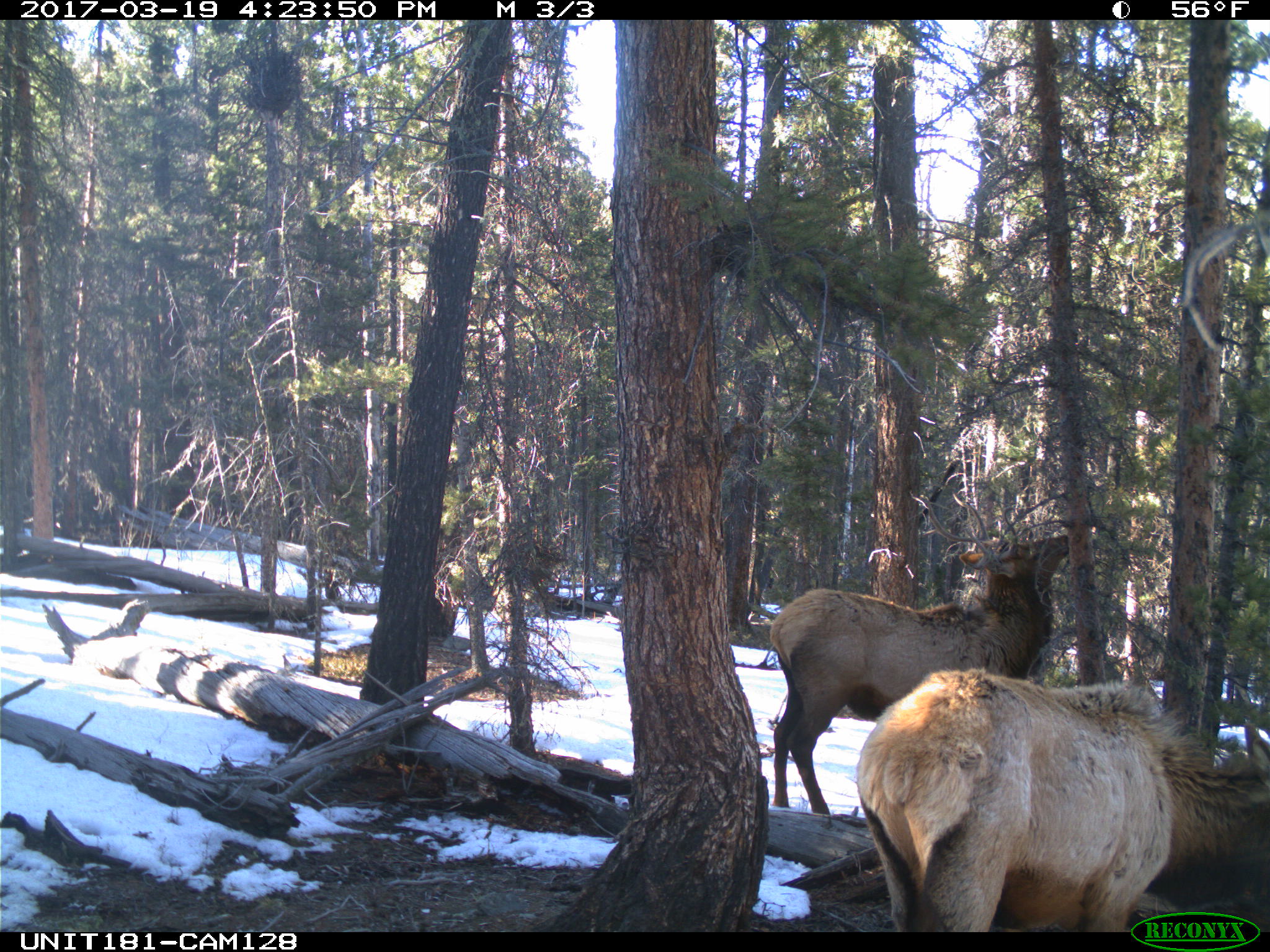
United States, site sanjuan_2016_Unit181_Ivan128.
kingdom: Animalia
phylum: Chordata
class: Mammalia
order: Artiodactyla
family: Cervidae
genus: Cervus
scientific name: Cervus elaphus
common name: red deer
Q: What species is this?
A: Cervus elaphus (red deer).